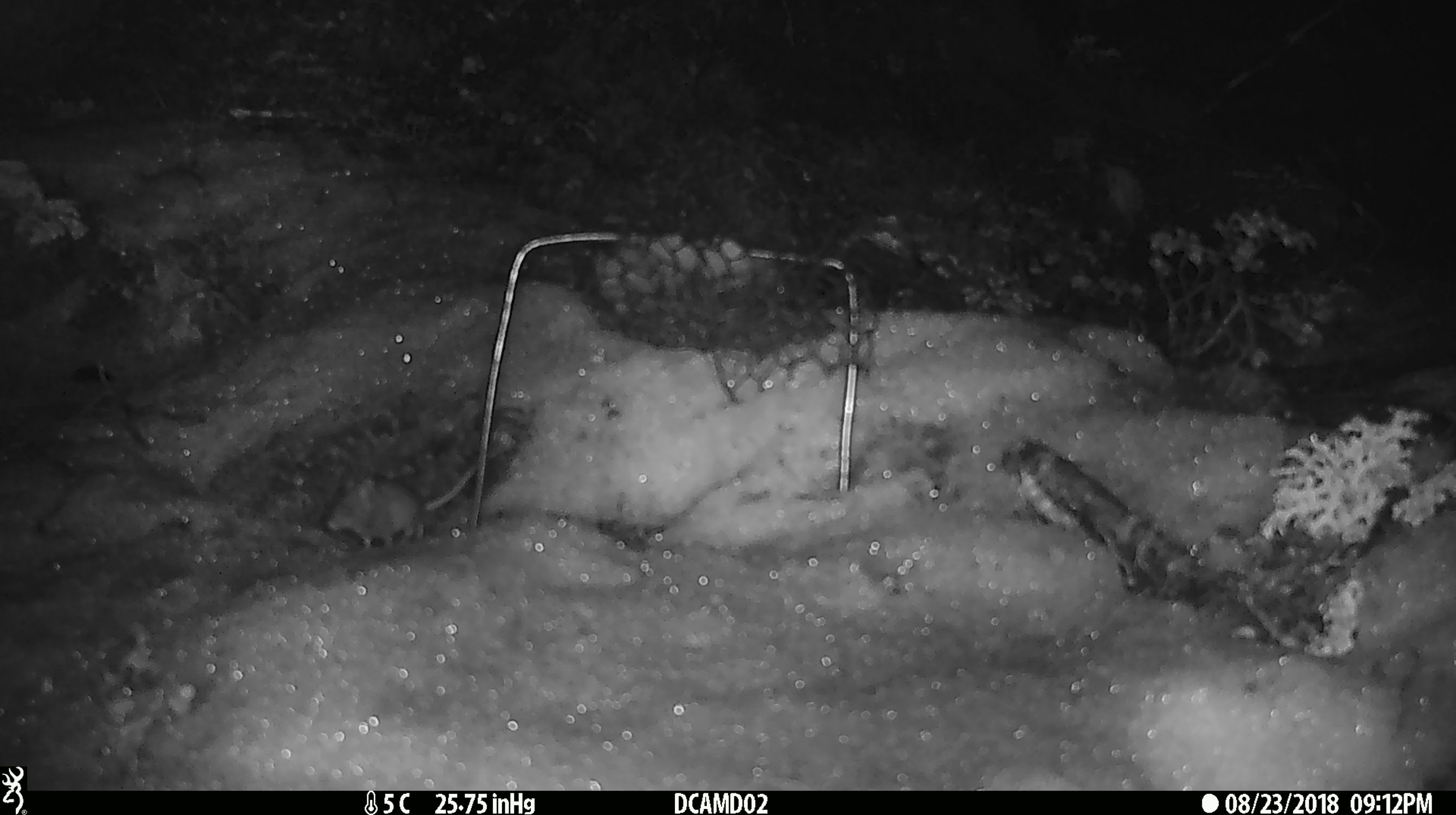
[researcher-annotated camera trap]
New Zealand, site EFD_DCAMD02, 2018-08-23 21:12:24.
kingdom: Animalia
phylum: Chordata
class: Mammalia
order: Rodentia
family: Muridae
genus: Mus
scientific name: Mus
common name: mouse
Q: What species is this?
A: Mouse (Mus).